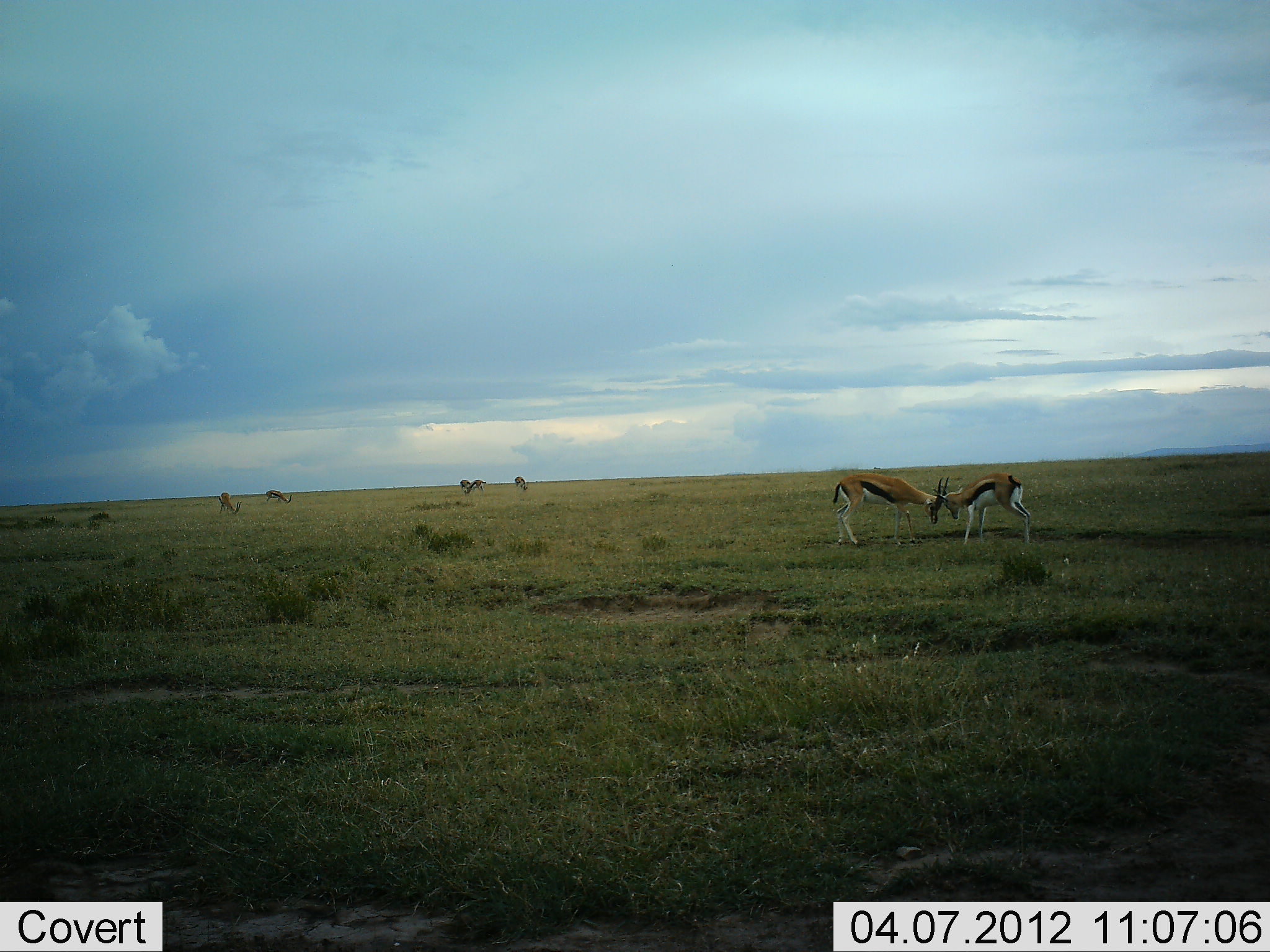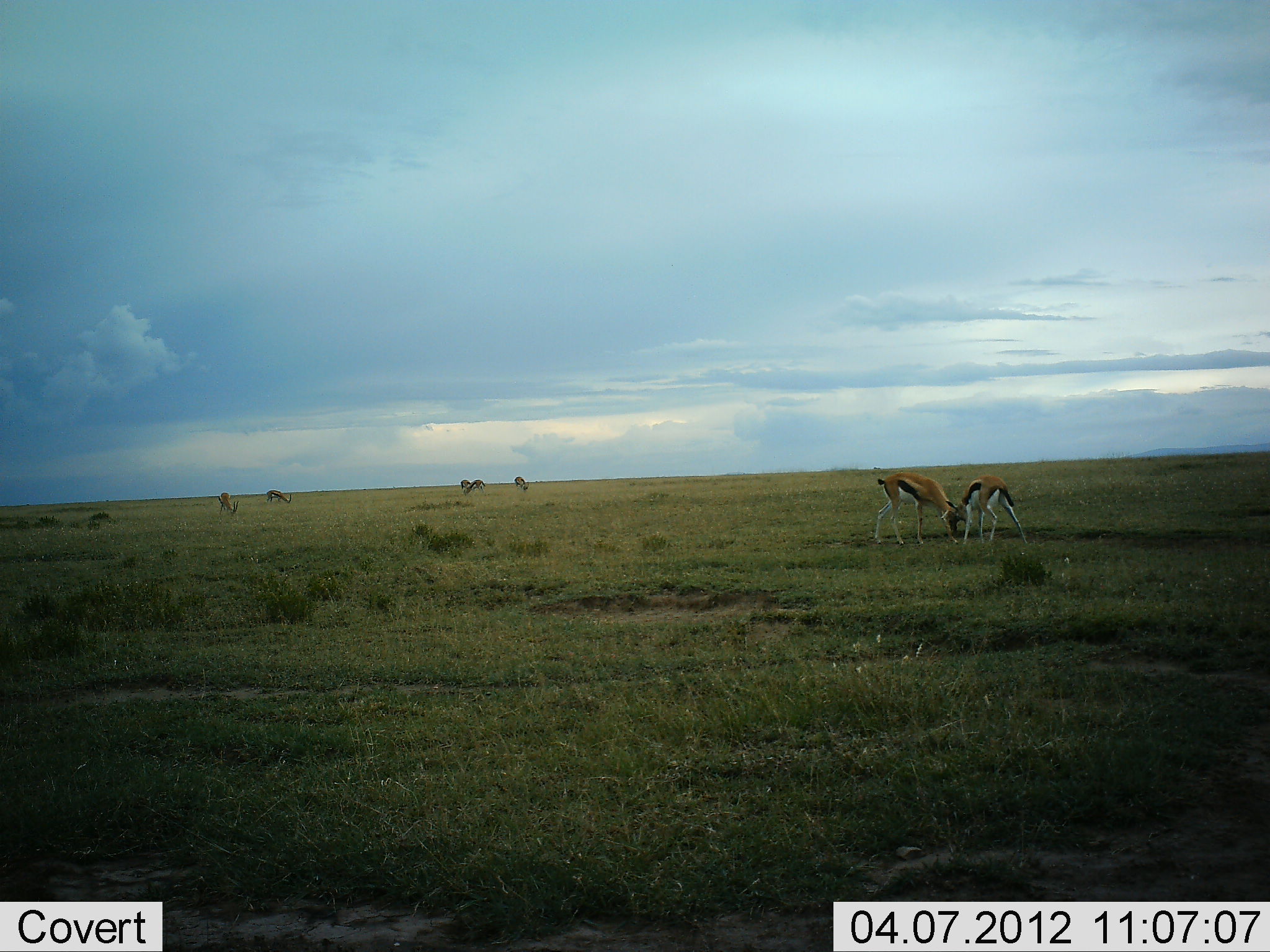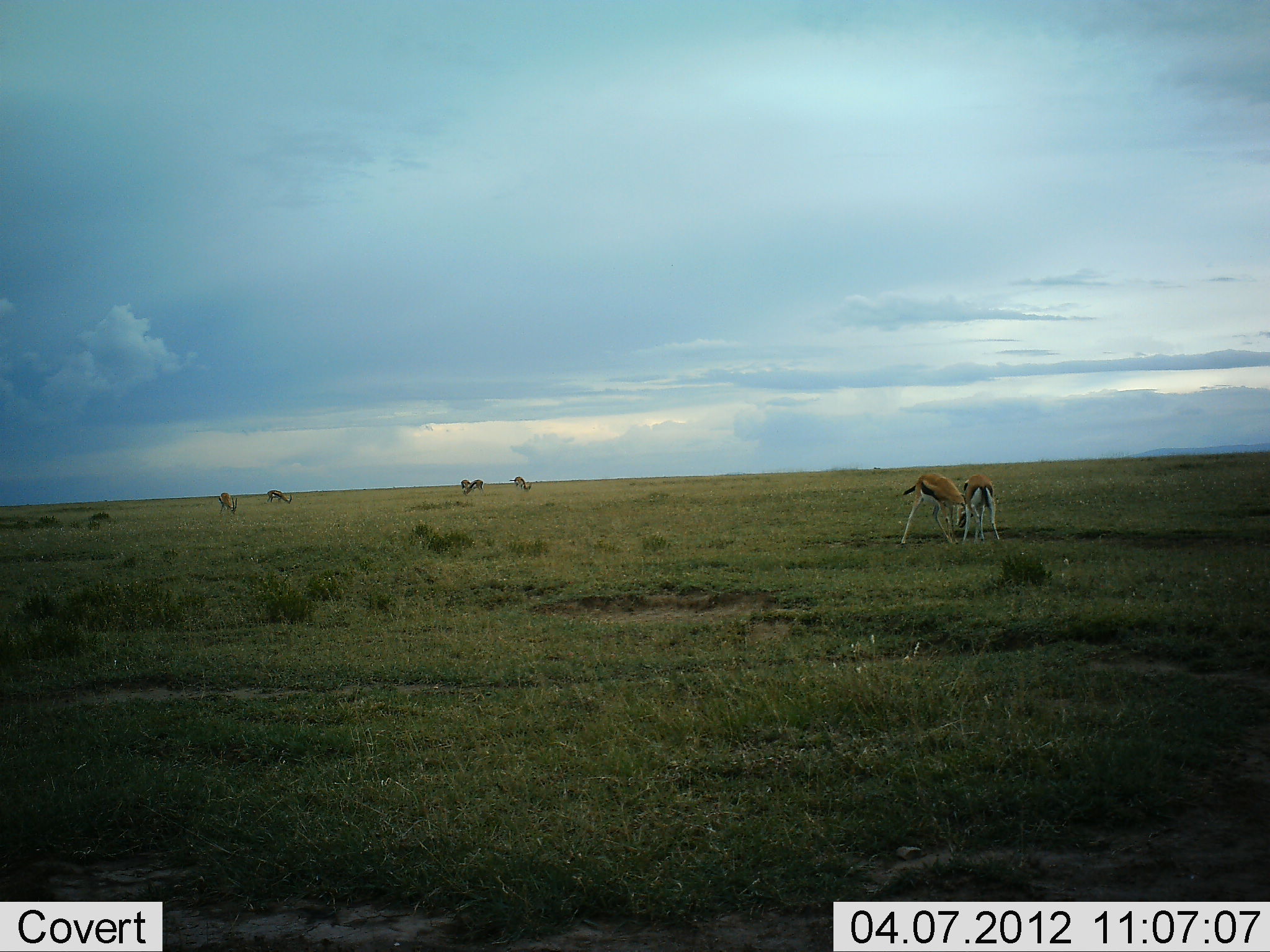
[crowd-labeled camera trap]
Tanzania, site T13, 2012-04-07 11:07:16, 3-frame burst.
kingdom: Animalia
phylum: Chordata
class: Mammalia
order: Artiodactyla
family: Bovidae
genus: Eudorcas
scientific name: Eudorcas thomsonii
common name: thomson's gazelle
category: gazellethomsons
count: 7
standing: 48%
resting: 0%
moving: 12%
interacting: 64%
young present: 0%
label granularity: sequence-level